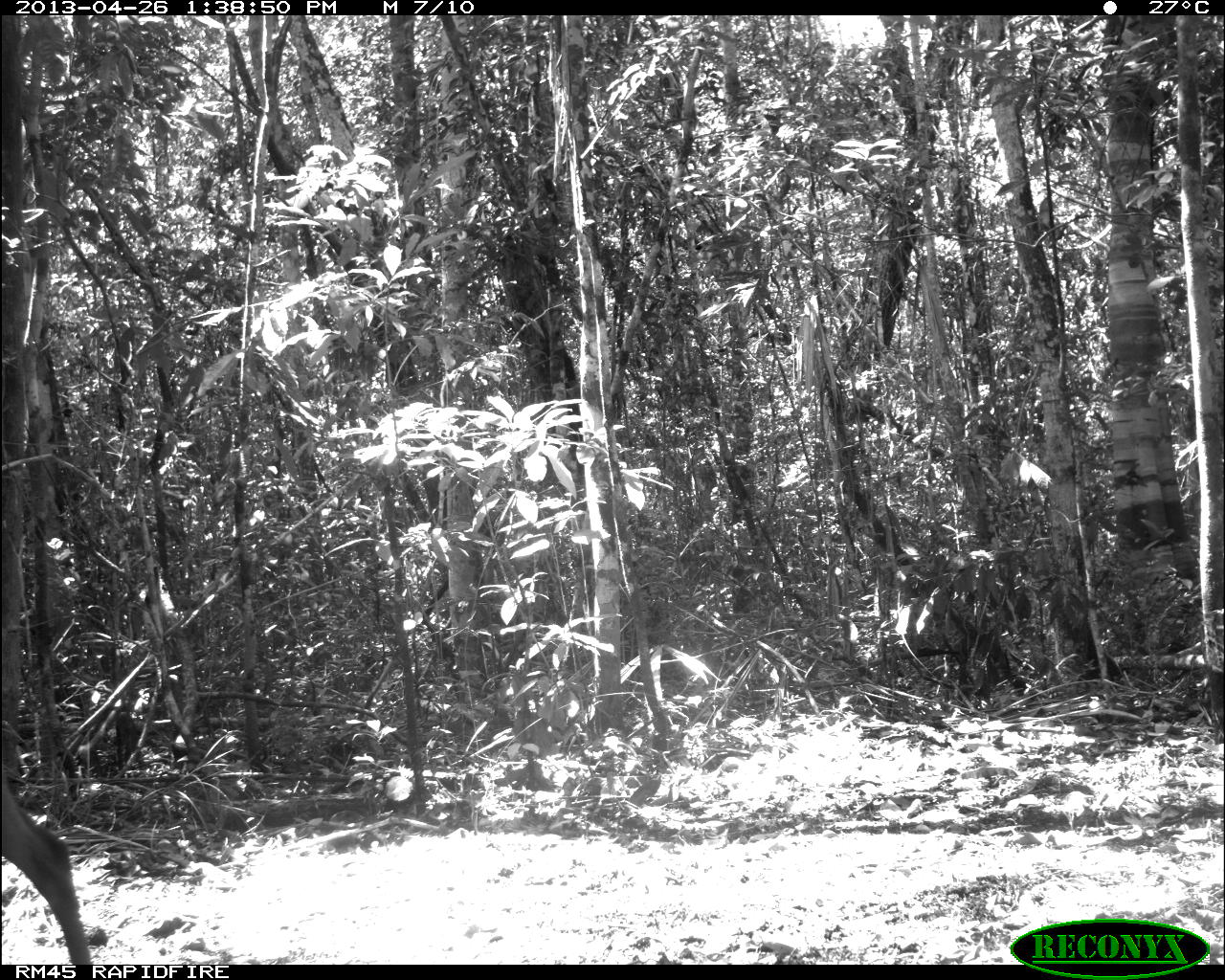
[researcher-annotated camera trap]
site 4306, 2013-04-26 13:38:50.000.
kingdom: Animalia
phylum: Chordata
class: Mammalia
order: Artiodactyla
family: Cervidae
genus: Odocoileus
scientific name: Odocoileus pandora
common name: yucatán brown brocket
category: mazama pandora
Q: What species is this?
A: Mazama pandora (yucatán brown brocket) (Odocoileus pandora).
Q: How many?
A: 1.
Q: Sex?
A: Male.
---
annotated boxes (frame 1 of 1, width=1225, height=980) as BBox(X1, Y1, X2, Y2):
mazama pandora: BBox(2, 768, 91, 963)